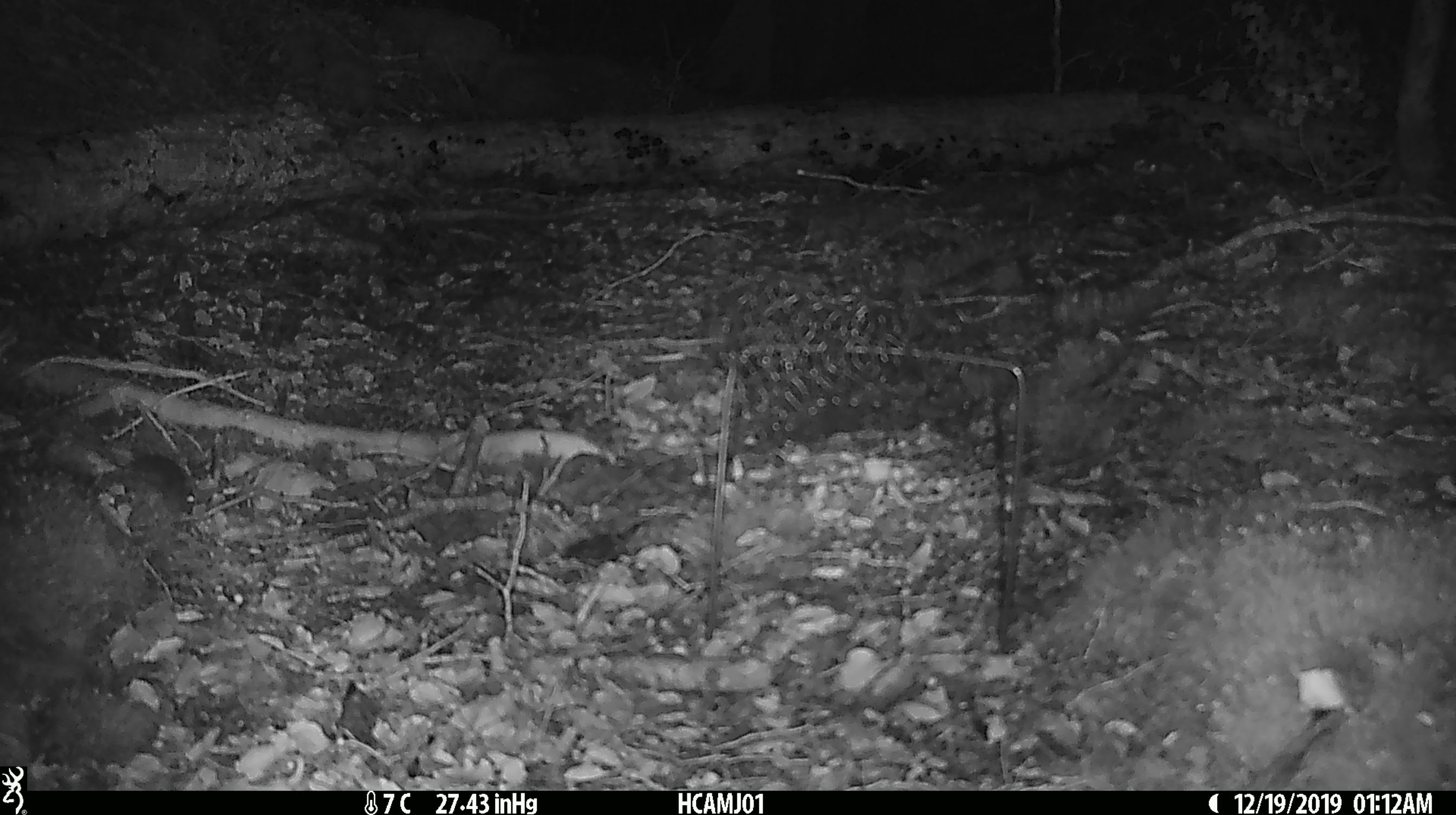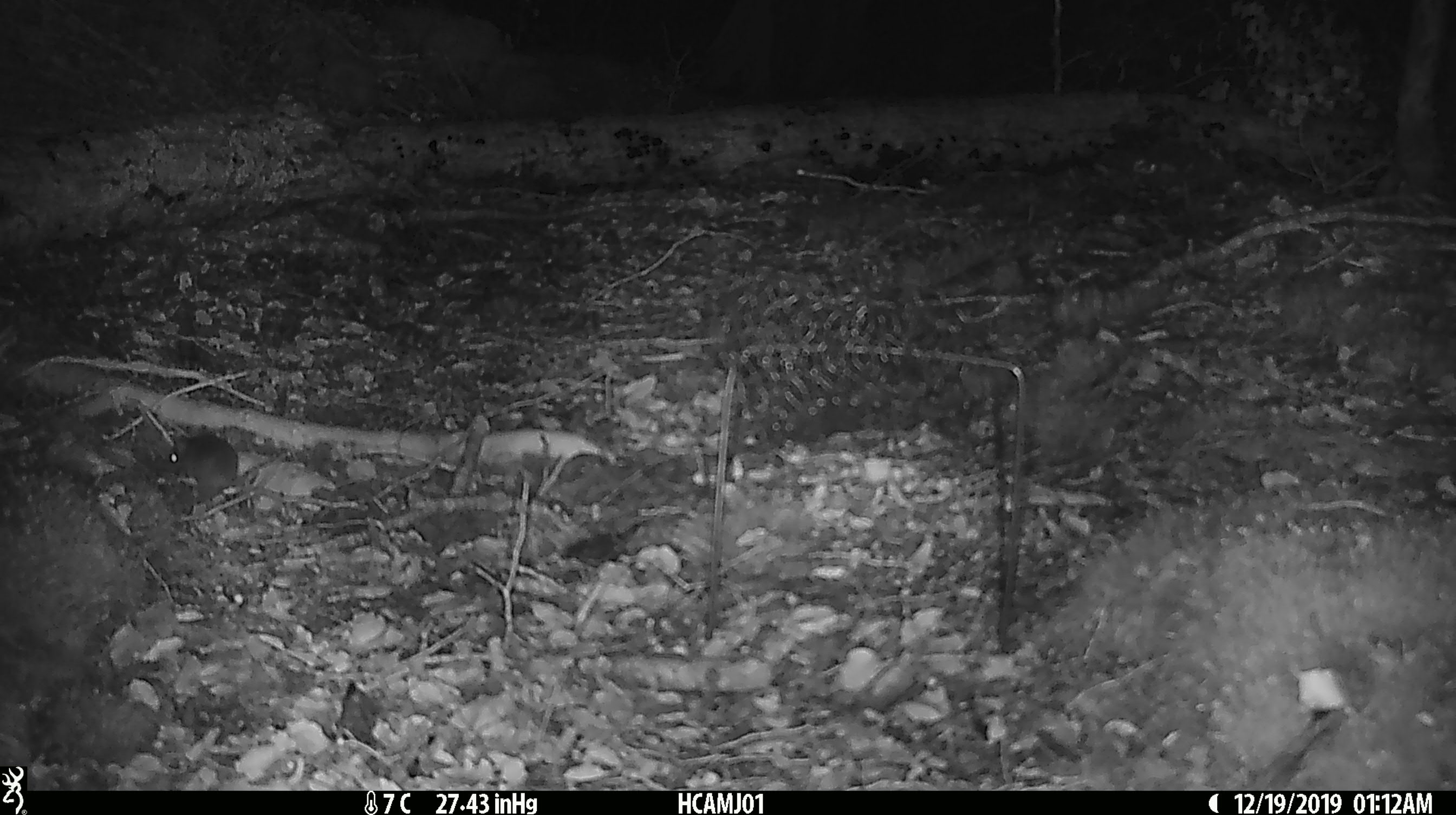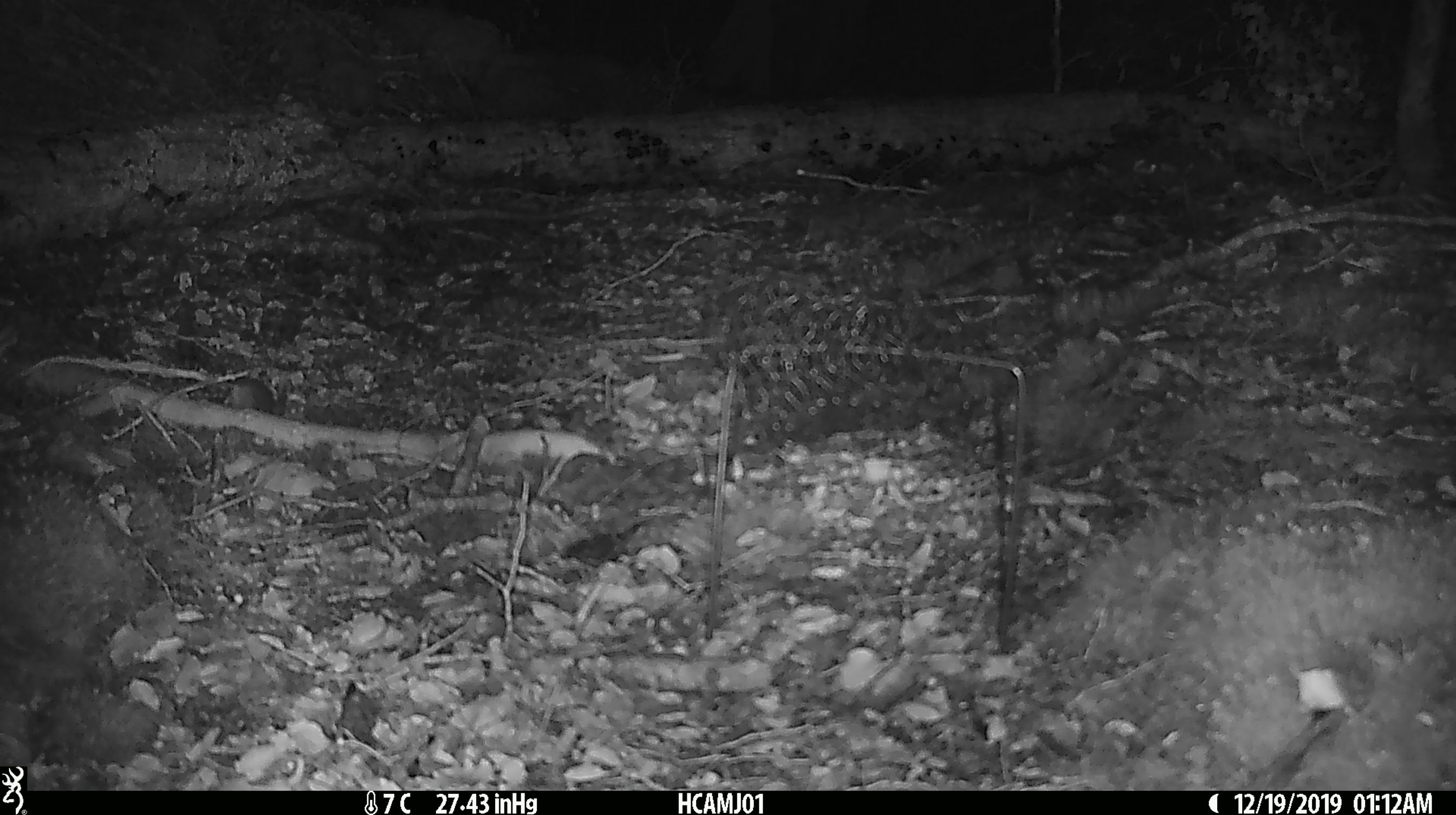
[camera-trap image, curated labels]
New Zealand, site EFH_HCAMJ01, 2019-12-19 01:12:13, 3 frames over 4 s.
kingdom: Animalia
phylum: Chordata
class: Mammalia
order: Rodentia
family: Muridae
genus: Mus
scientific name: Mus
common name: mouse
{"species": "mouse (Mus)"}